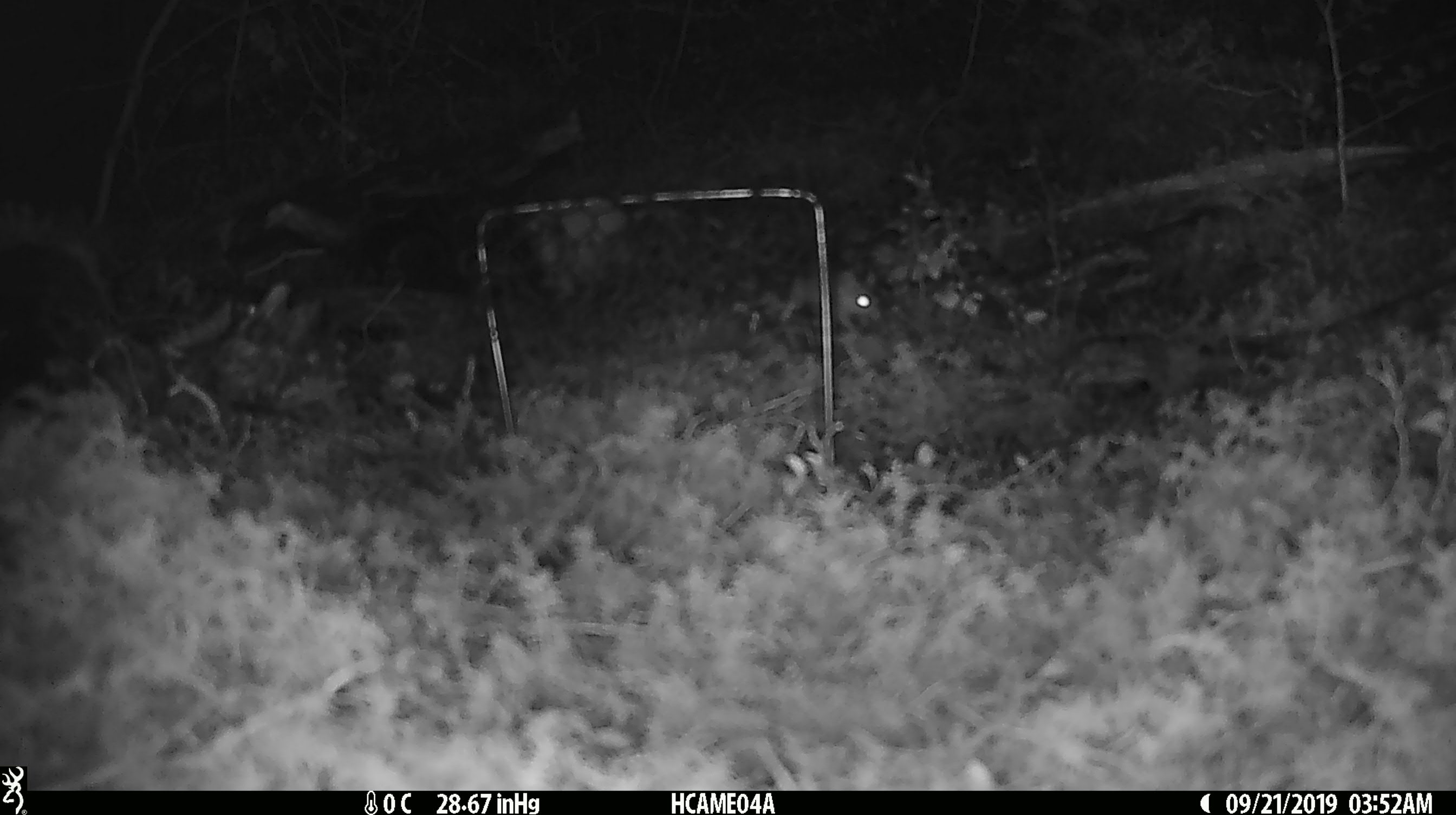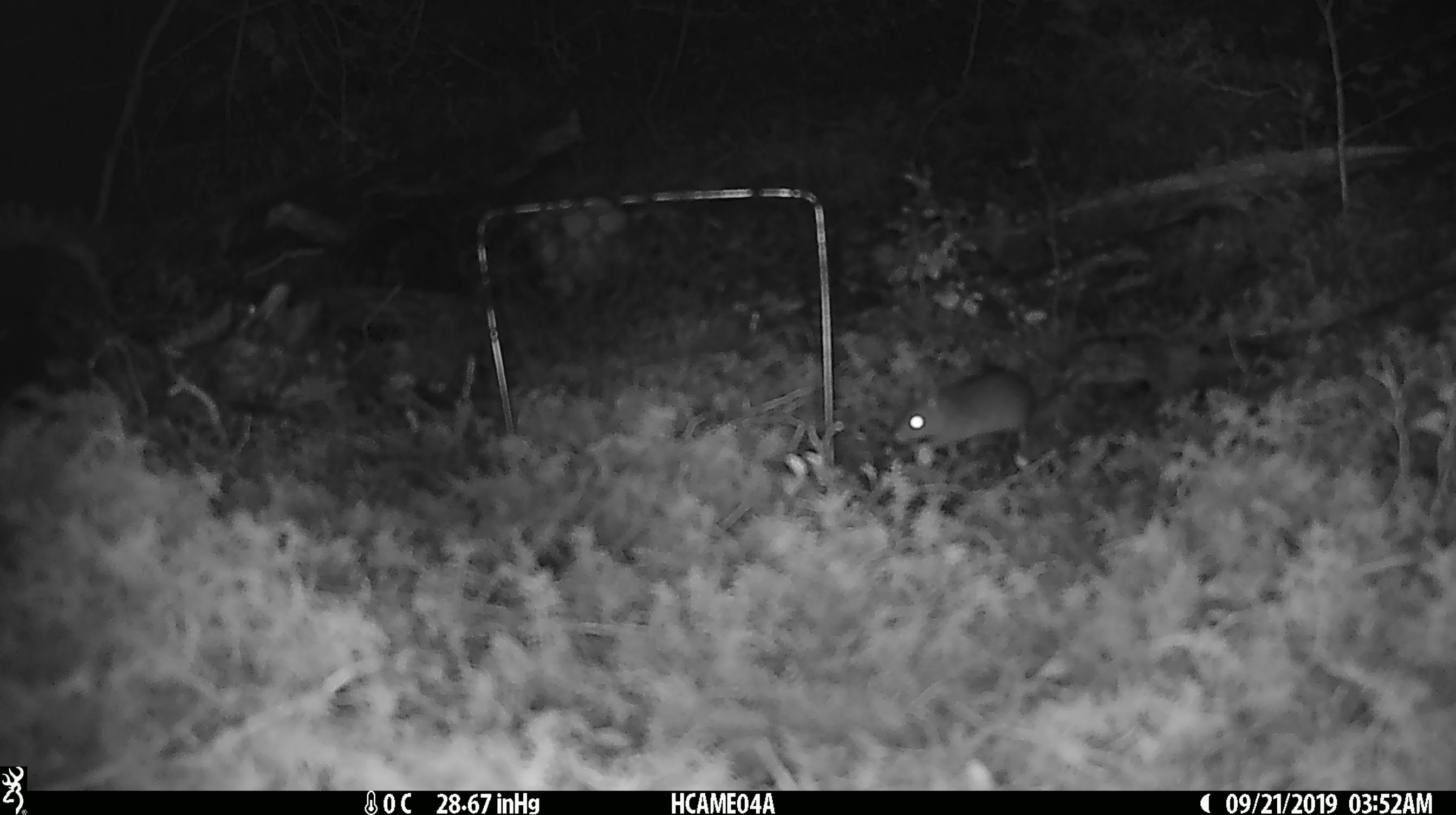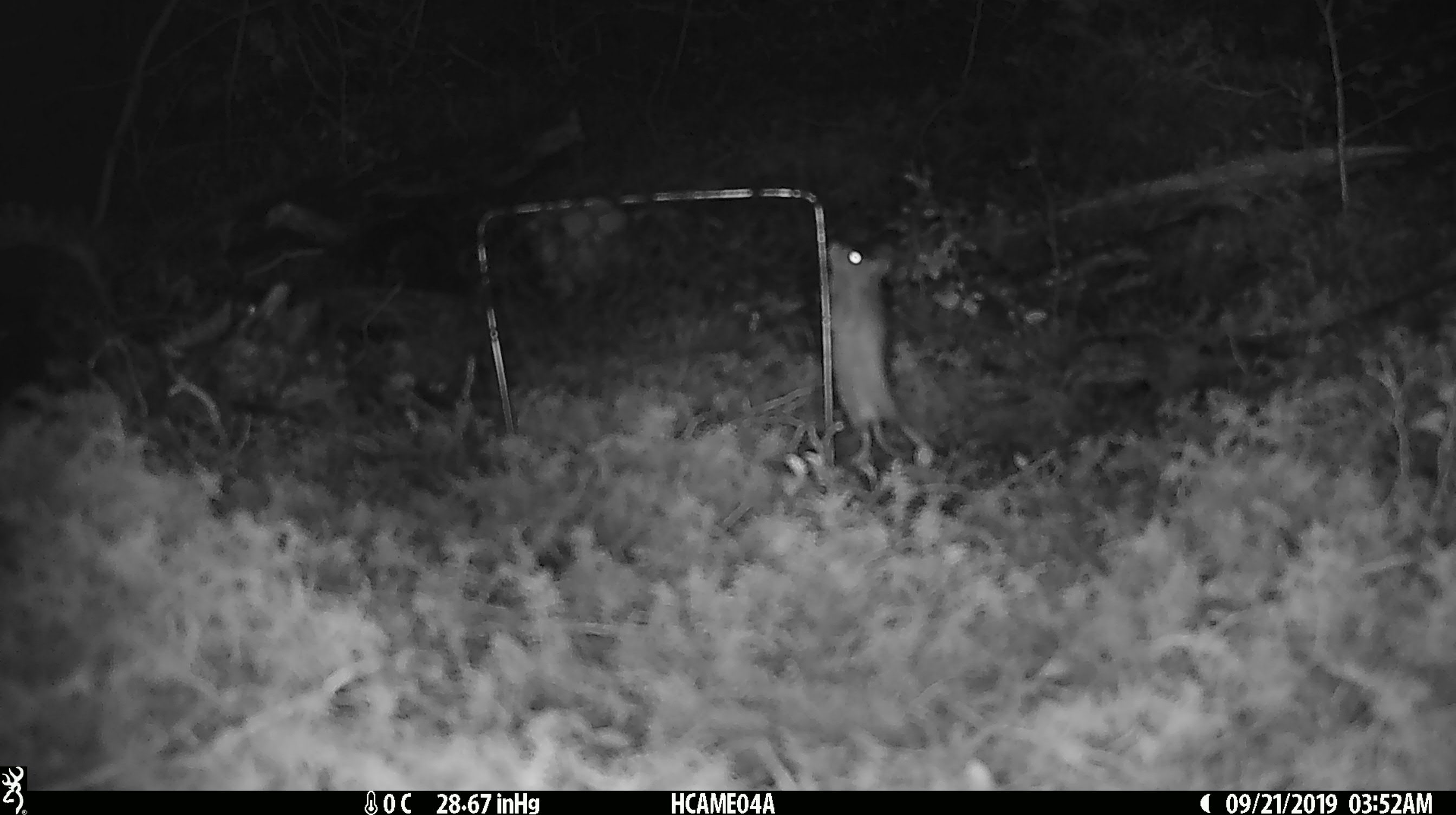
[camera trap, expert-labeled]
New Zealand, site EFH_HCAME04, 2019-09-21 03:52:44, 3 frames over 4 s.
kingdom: Animalia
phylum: Chordata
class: Mammalia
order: Rodentia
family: Muridae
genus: Mus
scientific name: Mus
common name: mouse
Mouse (Mus).